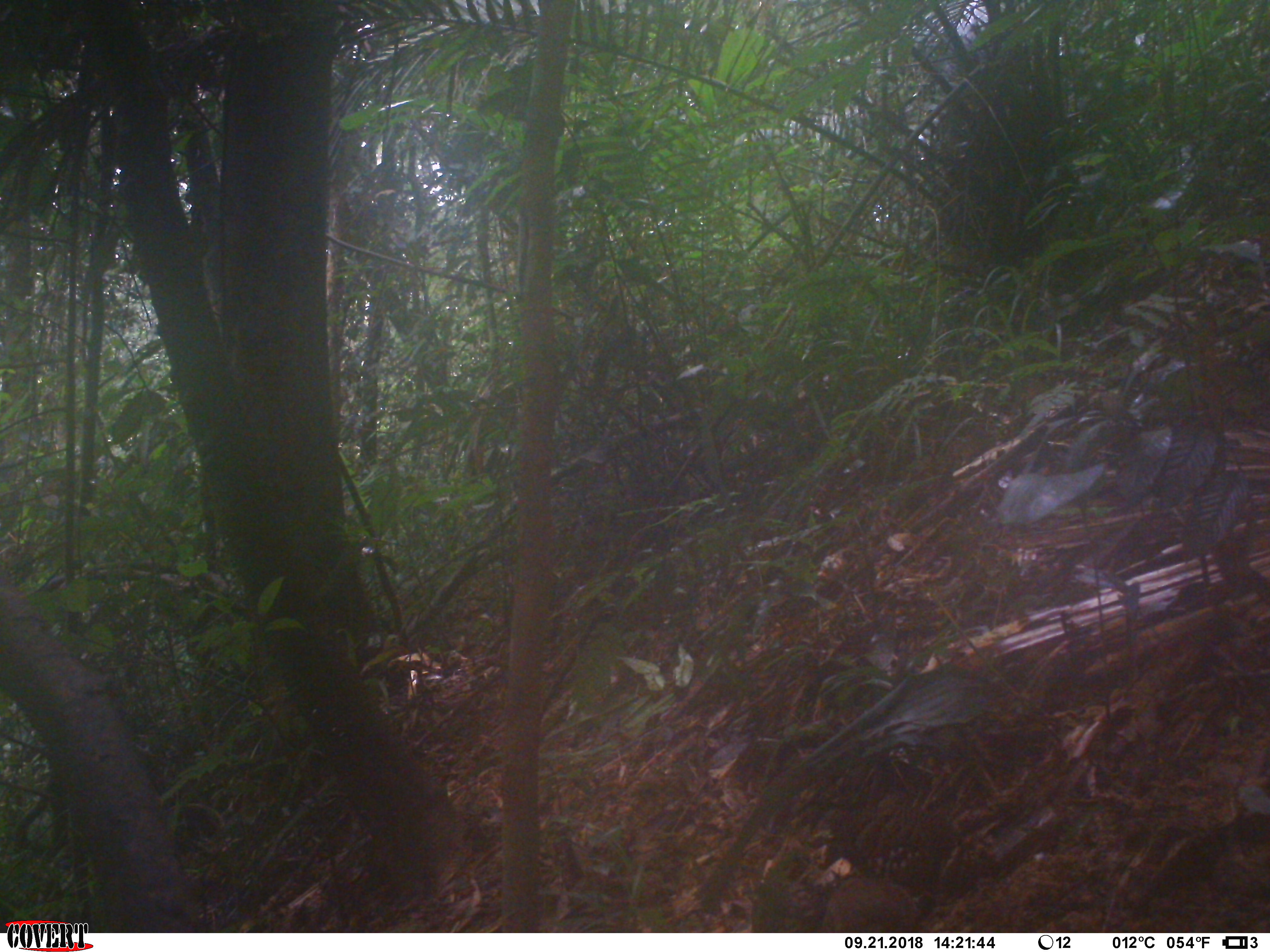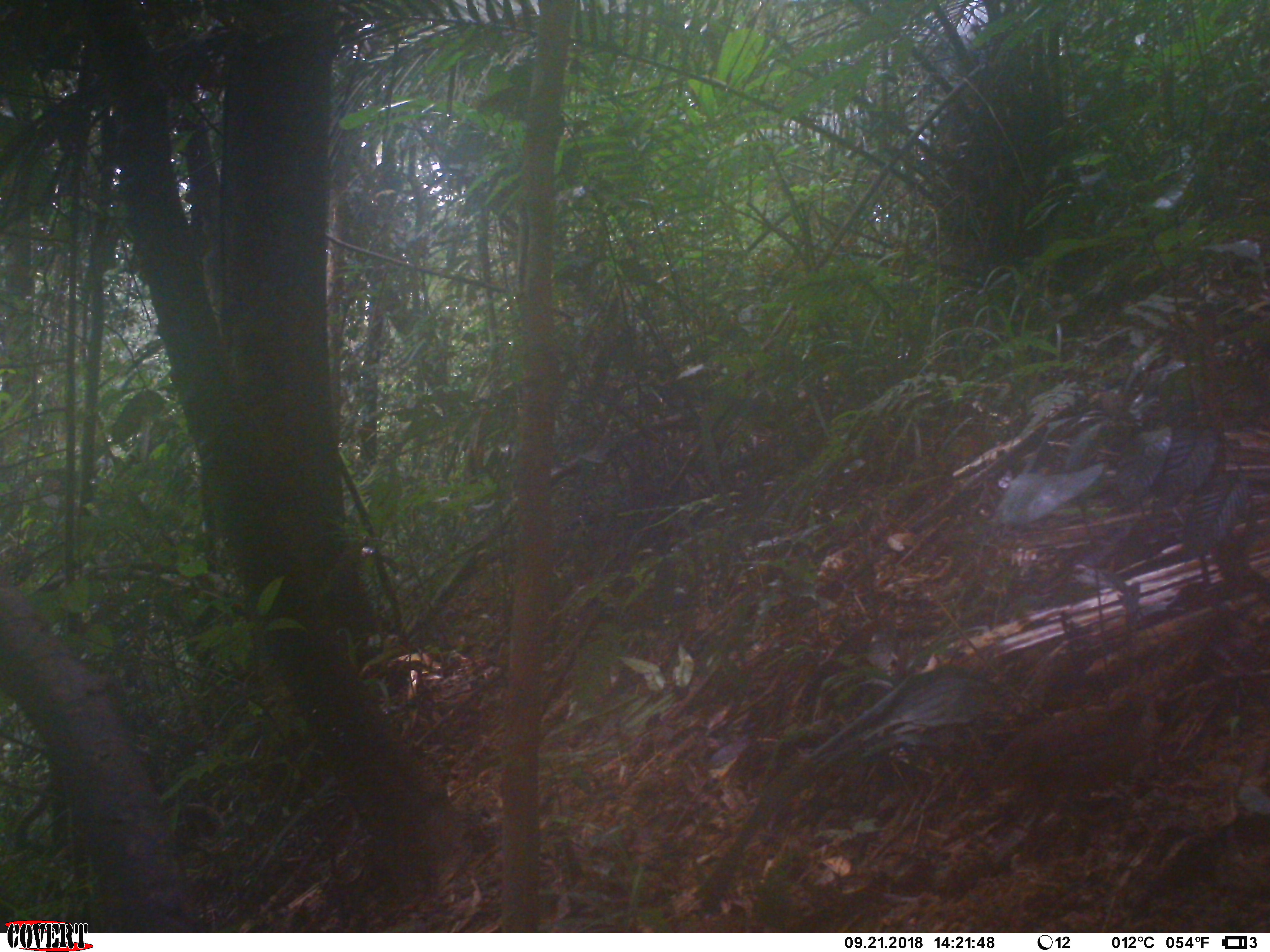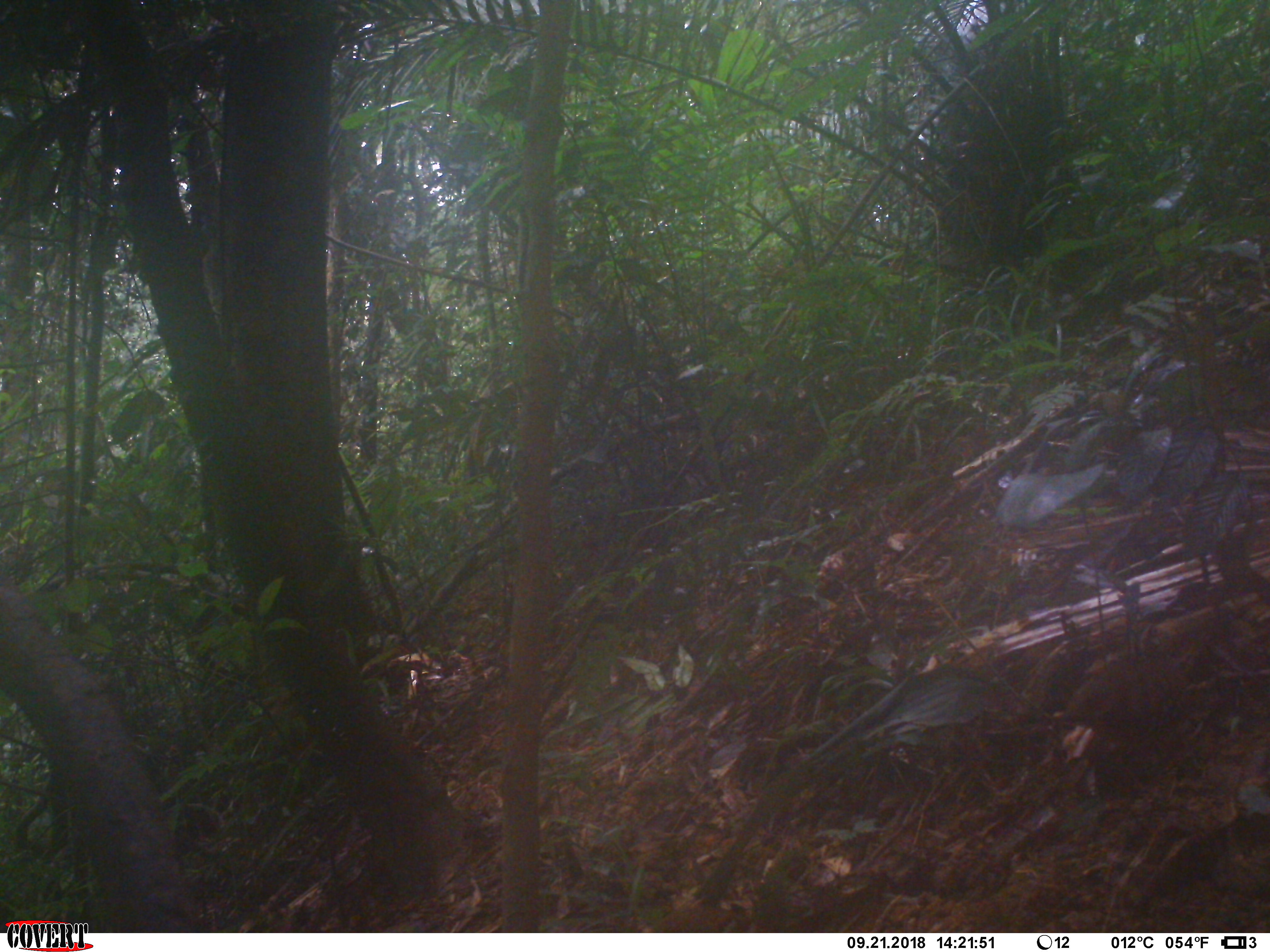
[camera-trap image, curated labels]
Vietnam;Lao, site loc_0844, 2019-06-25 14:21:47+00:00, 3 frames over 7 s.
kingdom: Animalia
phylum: Chordata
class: Aves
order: Galliformes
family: Phasianidae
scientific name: Phasianidae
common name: partridge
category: unidentified partridge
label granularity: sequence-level